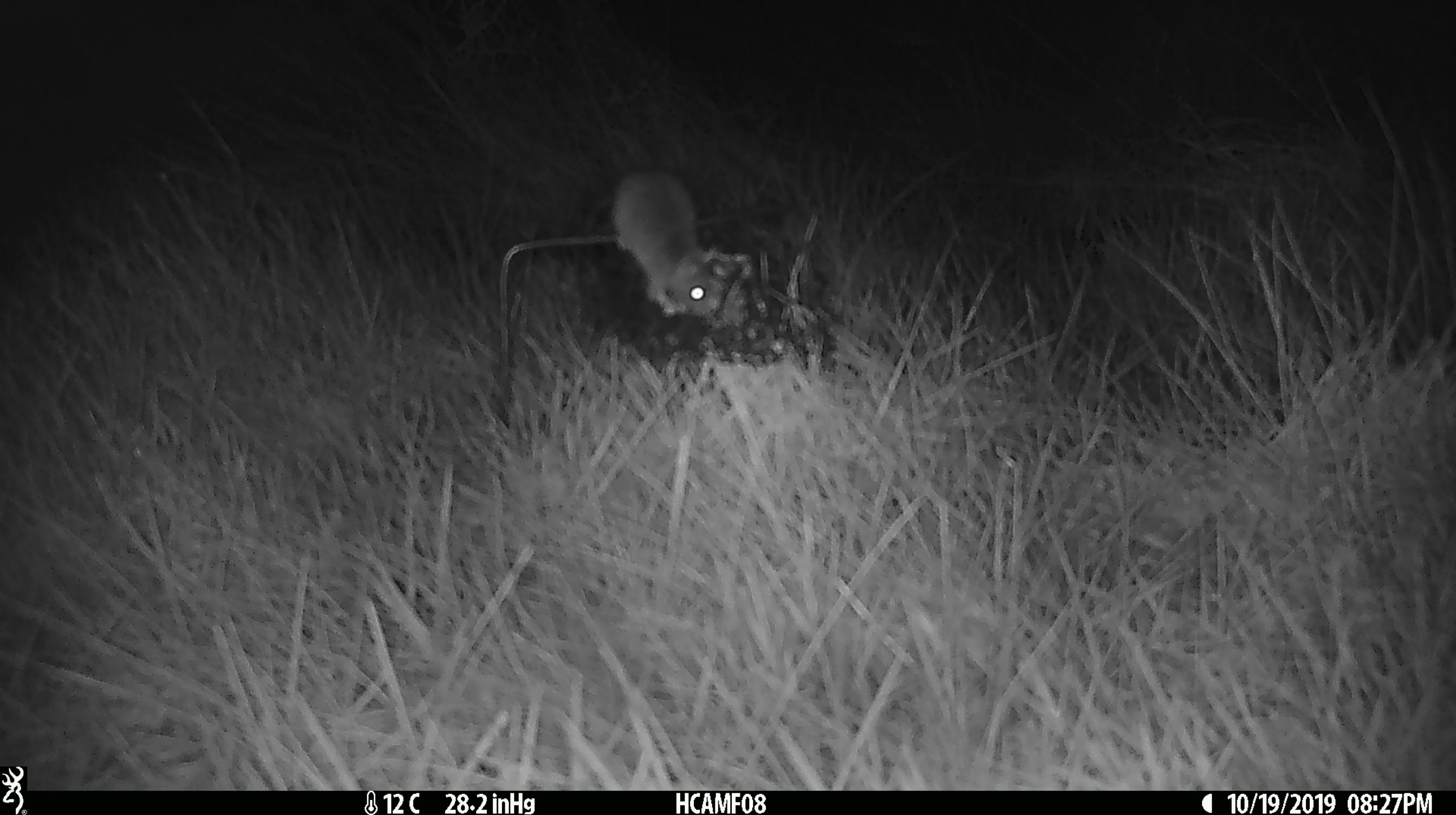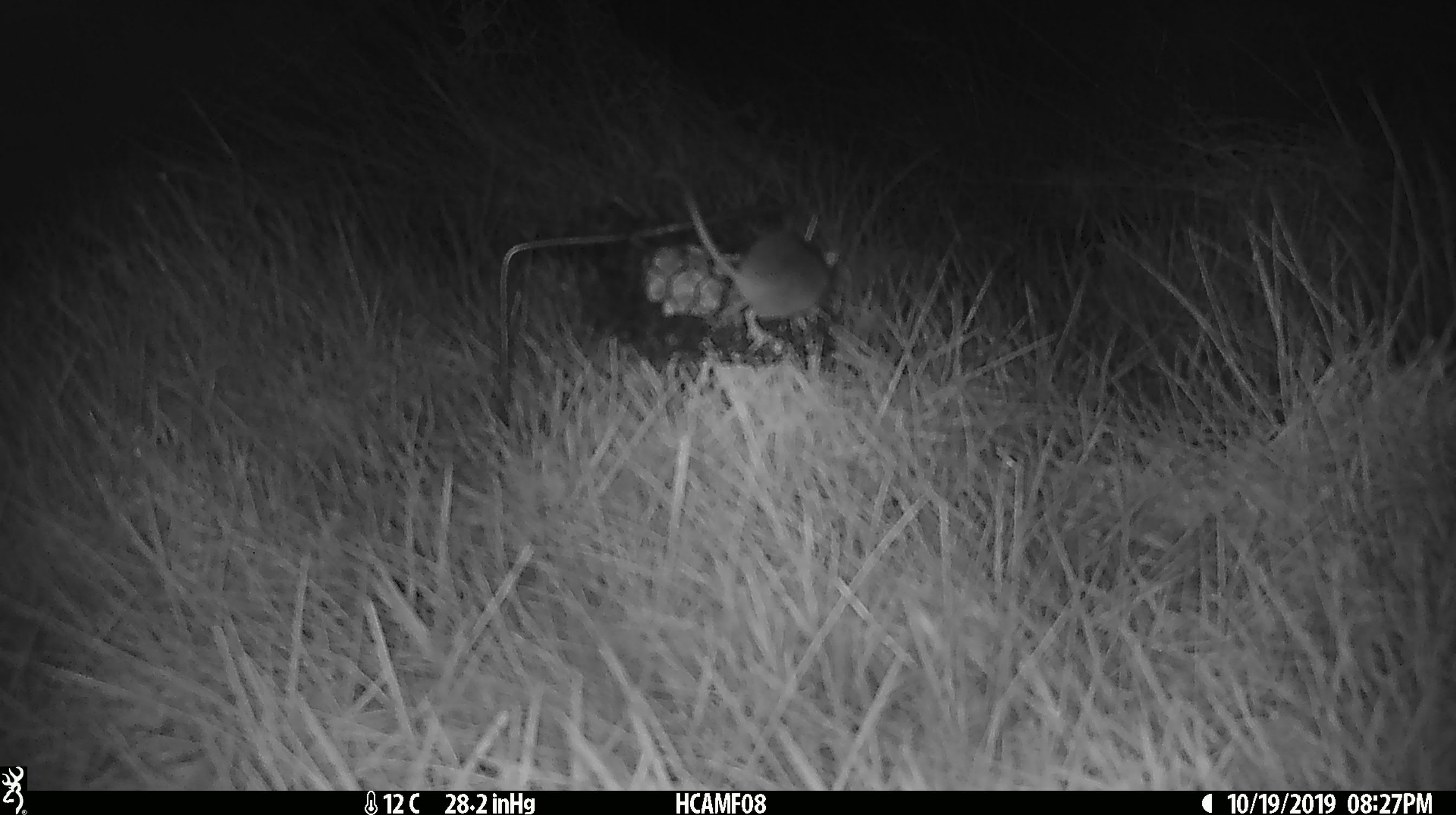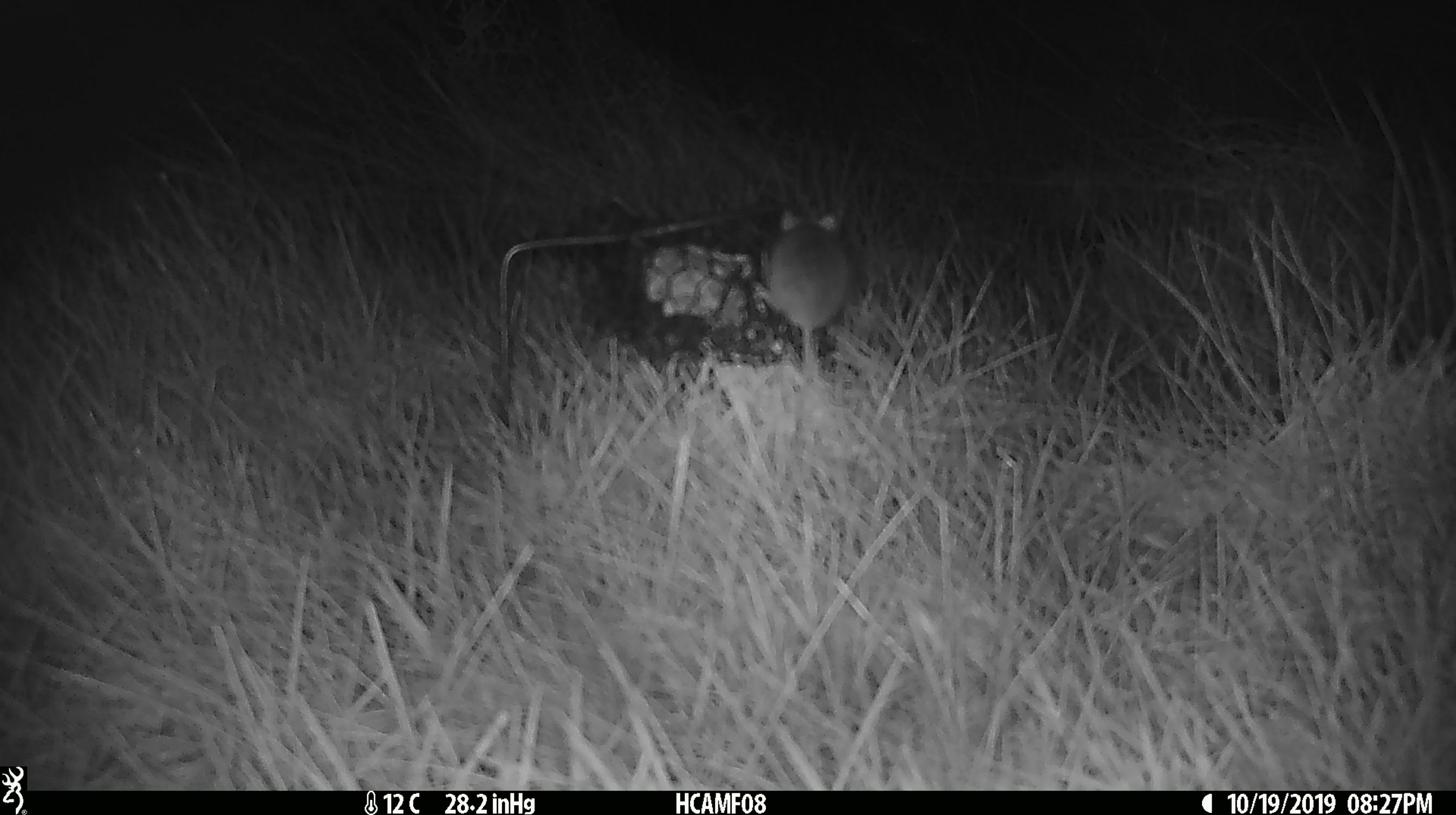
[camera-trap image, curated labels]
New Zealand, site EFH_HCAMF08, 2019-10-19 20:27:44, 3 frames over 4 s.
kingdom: Animalia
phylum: Chordata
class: Mammalia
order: Rodentia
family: Muridae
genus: Mus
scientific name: Mus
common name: mouse